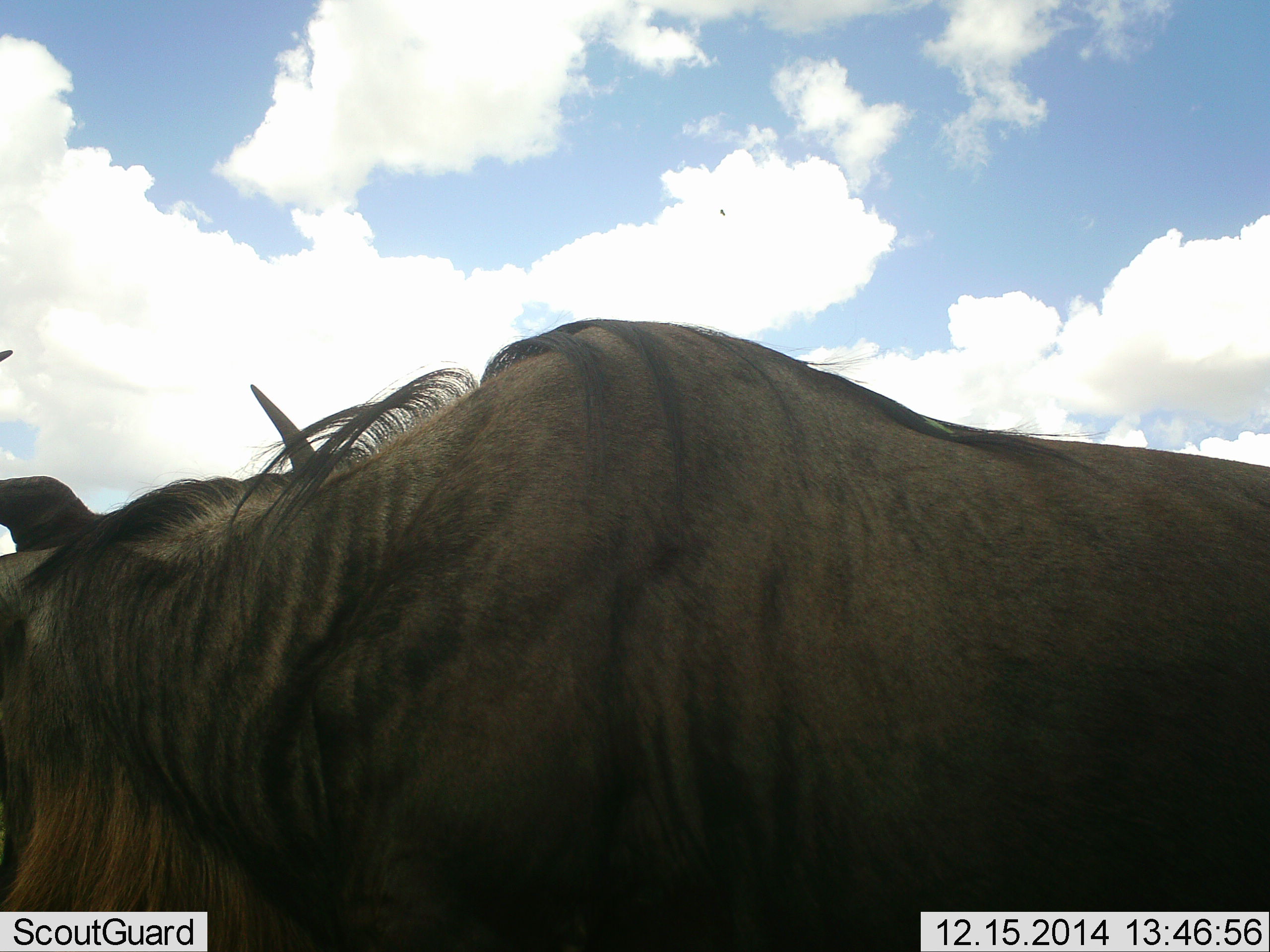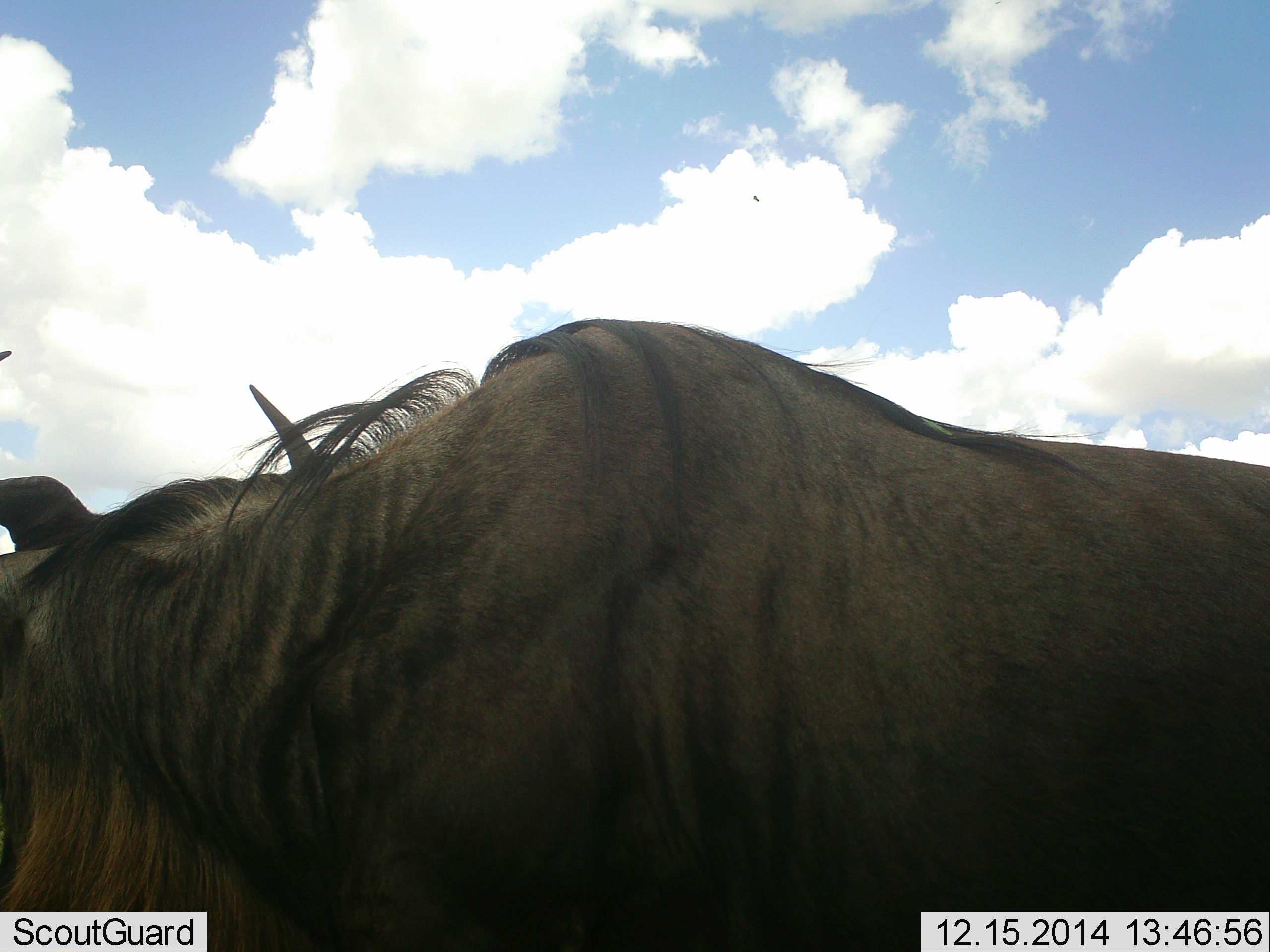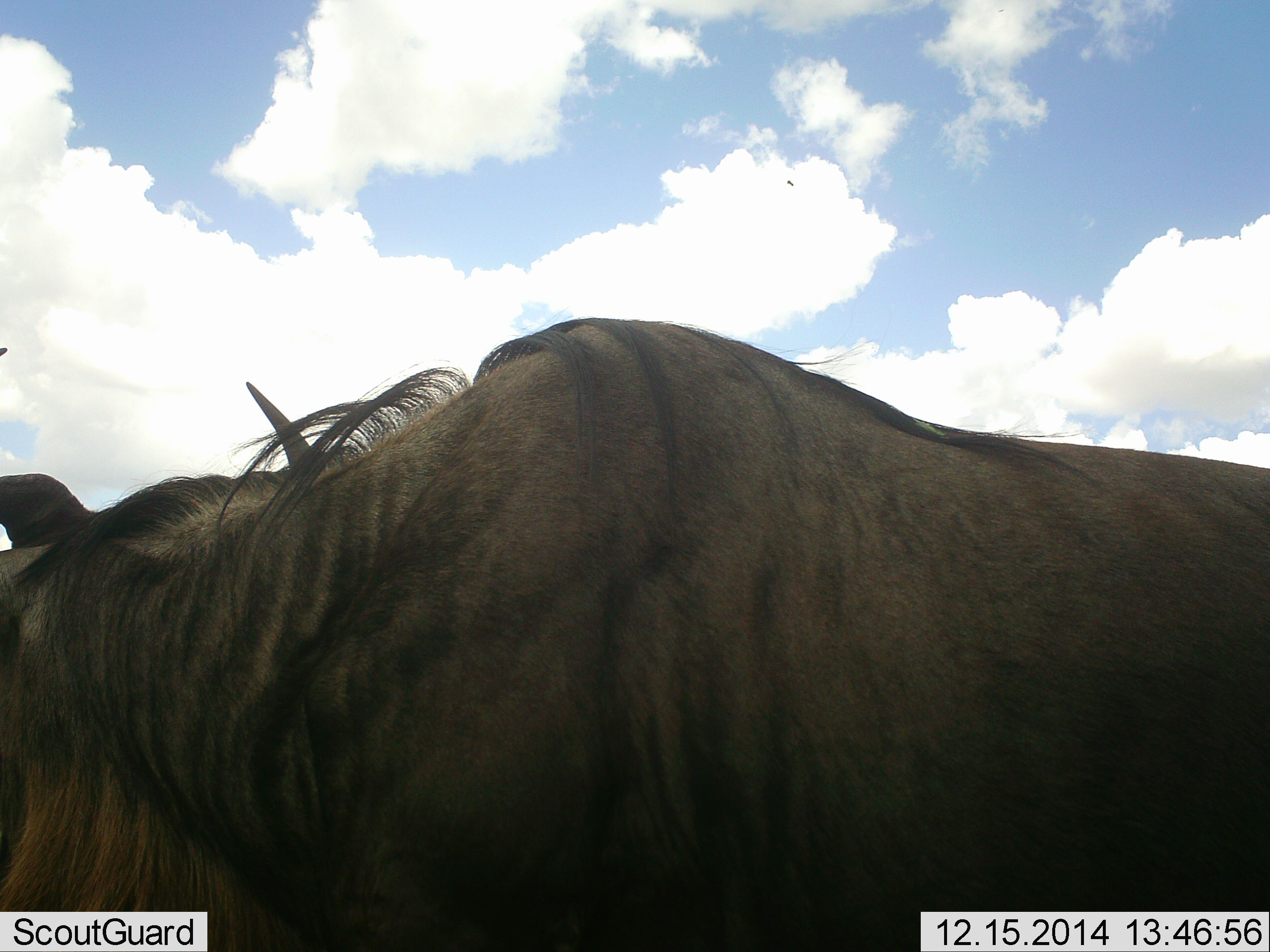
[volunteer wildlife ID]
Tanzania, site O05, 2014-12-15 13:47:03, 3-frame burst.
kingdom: Animalia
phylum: Chordata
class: Mammalia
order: Artiodactyla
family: Bovidae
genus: Connochaetes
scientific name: Connochaetes taurinus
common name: blue wildebeest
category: wildebeest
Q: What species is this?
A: Wildebeest (blue wildebeest) (Connochaetes taurinus).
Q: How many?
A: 1.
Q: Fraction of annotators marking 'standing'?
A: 82%.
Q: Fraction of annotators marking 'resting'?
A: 9%.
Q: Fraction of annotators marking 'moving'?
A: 9%.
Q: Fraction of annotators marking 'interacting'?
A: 0%.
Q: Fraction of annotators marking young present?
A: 0%.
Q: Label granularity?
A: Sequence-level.